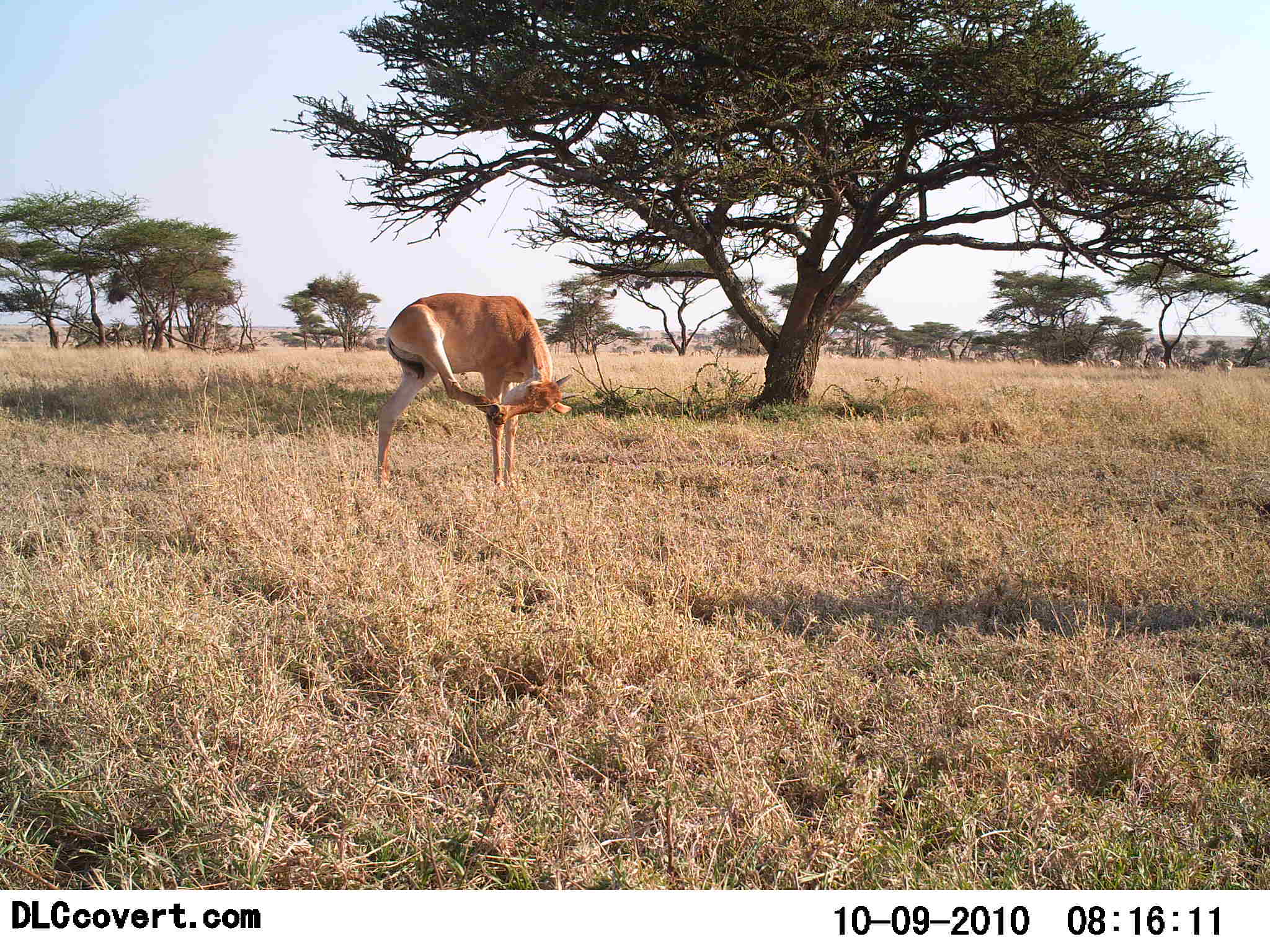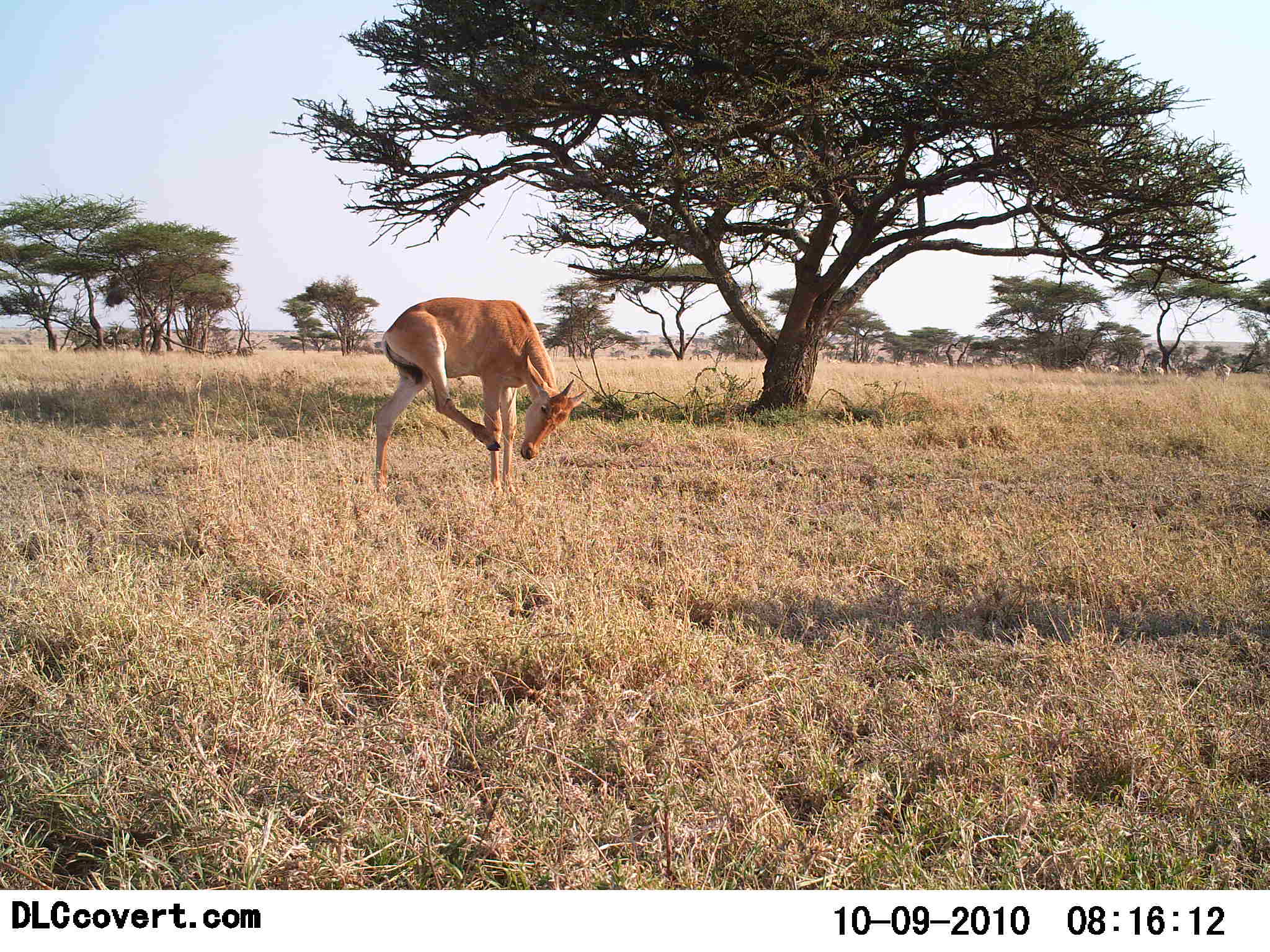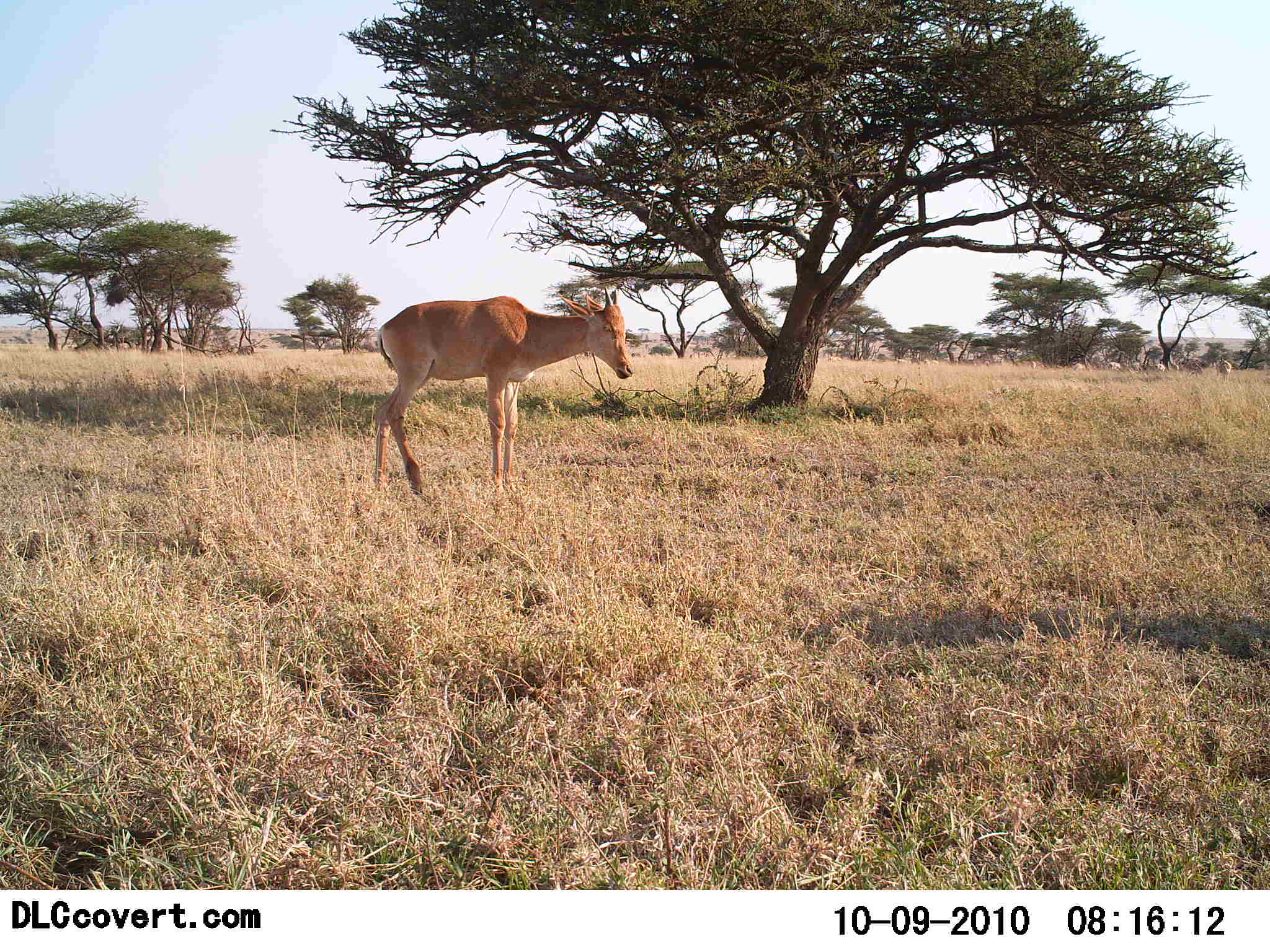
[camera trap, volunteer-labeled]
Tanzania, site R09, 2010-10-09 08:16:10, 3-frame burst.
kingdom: Animalia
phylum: Chordata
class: Mammalia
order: Artiodactyla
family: Bovidae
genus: Alcelaphus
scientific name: Alcelaphus buselaphus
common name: hartebeest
Hartebeest (Alcelaphus buselaphus), count 1. Behavior (volunteer vote fractions): standing 85%, resting 5%, moving 20%, interacting 5%. Young present (vote fraction): 25%. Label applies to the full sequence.